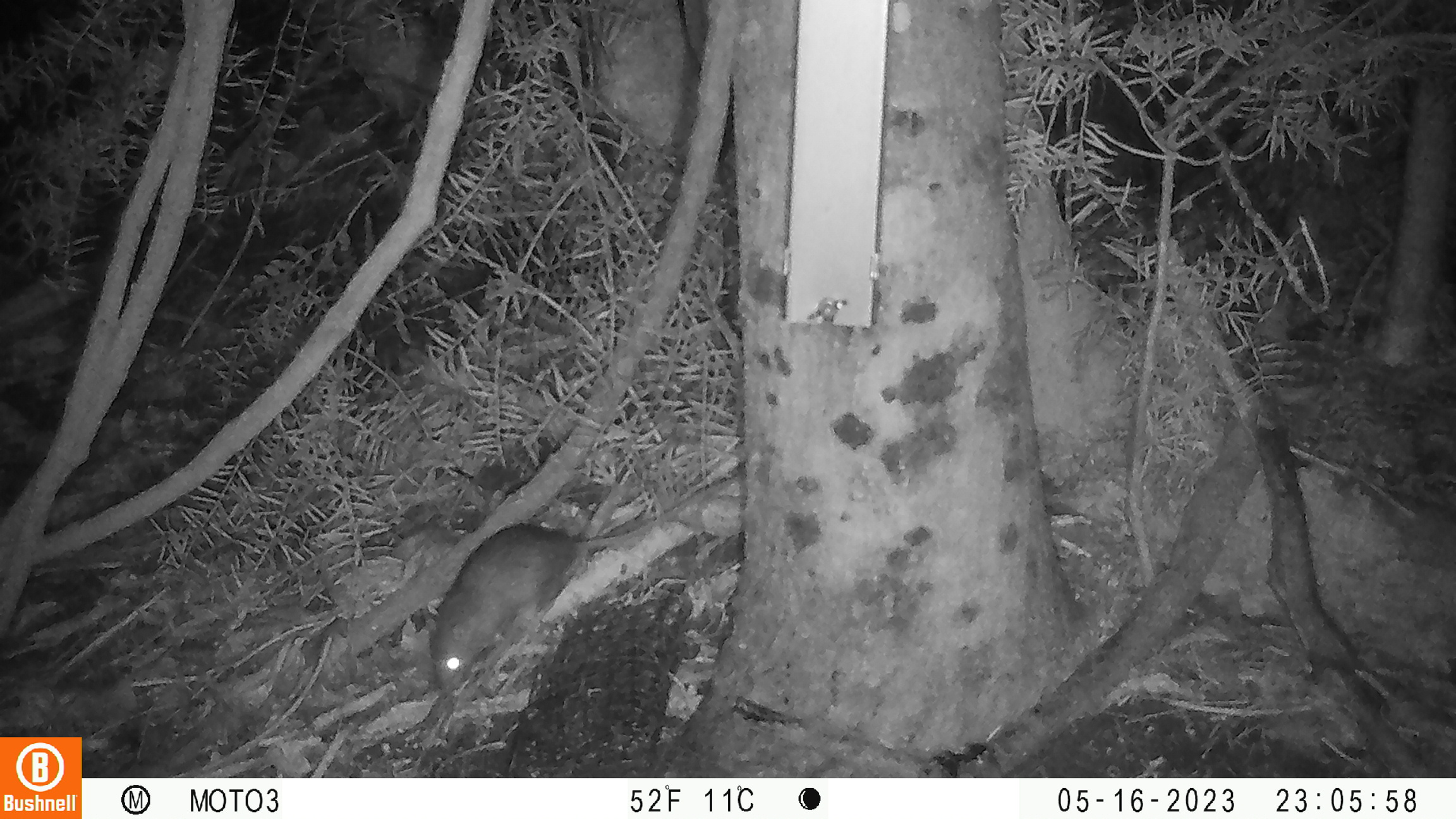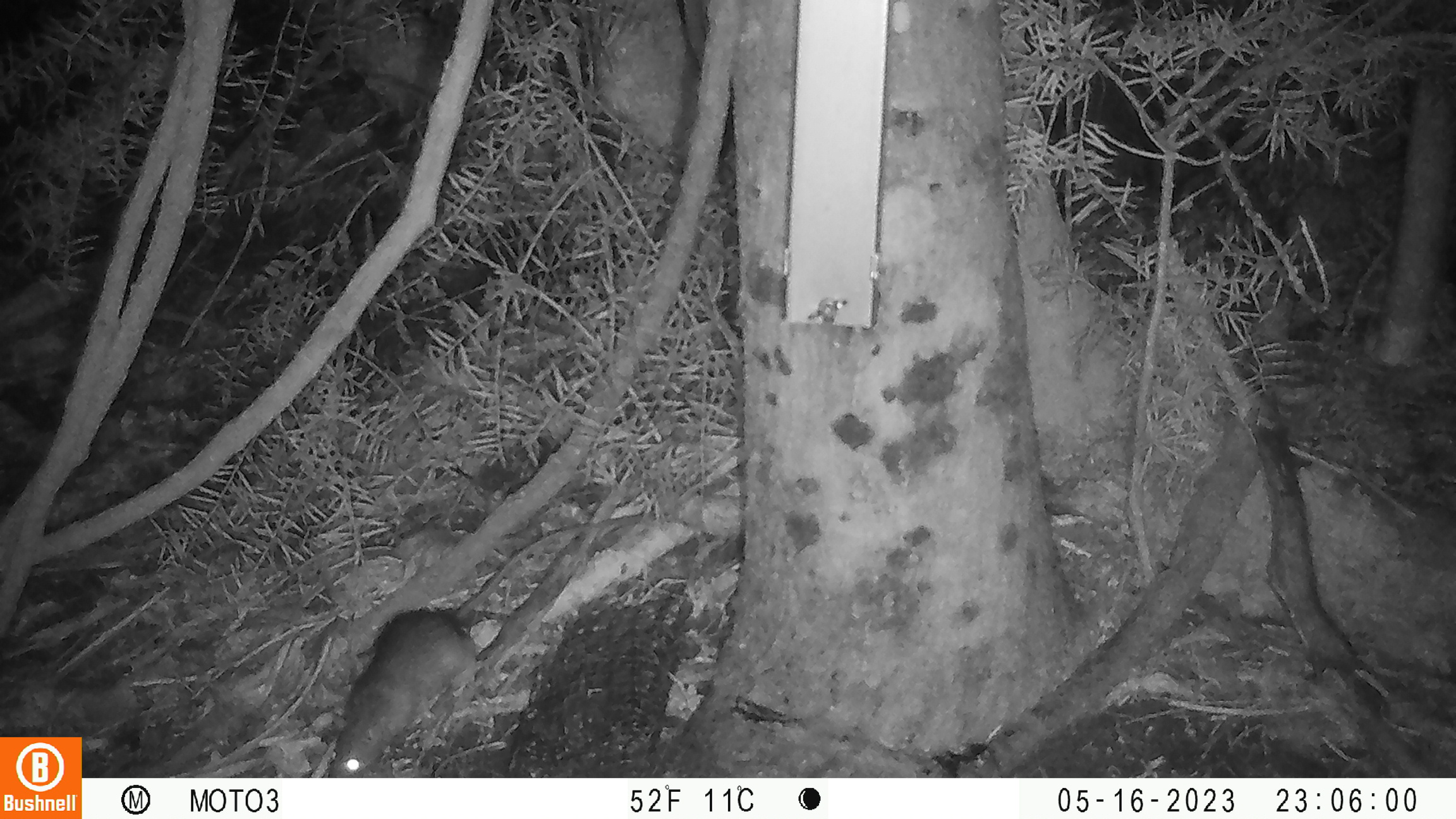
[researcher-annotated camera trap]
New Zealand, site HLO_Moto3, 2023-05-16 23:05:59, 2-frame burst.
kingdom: Animalia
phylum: Chordata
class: Mammalia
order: Rodentia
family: Muridae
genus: Rattus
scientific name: Rattus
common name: rat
Rat (Rattus).